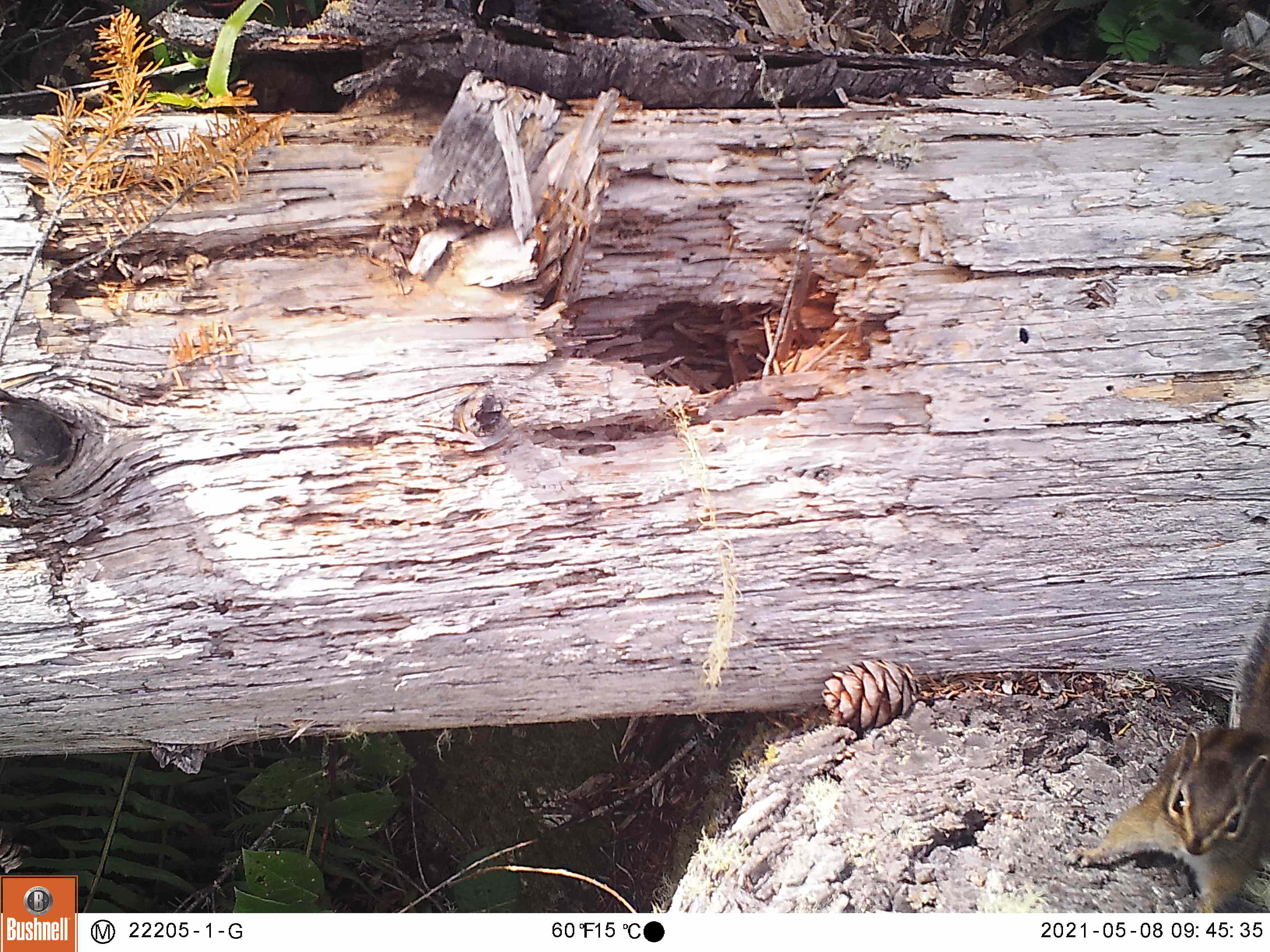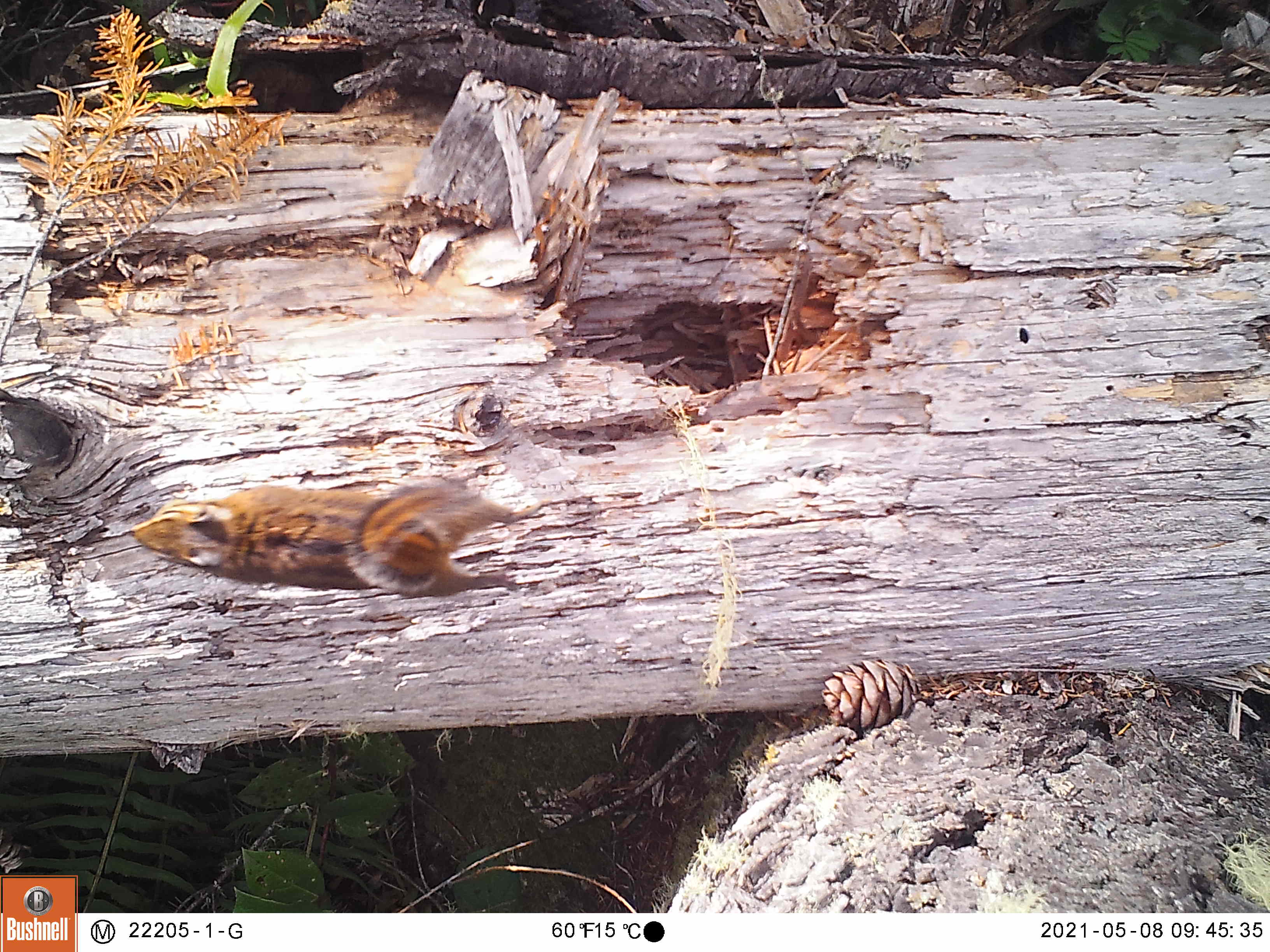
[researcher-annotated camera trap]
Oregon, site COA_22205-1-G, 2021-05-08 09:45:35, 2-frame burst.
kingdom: Animalia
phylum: Chordata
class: Mammalia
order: Rodentia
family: Sciuridae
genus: Neotamias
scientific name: Neotamias townsendii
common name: townsend's chipmunk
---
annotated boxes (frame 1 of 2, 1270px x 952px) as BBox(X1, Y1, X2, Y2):
townsend's chipmunk: BBox(1056, 588, 1268, 912)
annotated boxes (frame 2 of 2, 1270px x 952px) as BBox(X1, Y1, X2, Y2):
townsend's chipmunk: BBox(97, 445, 561, 614)